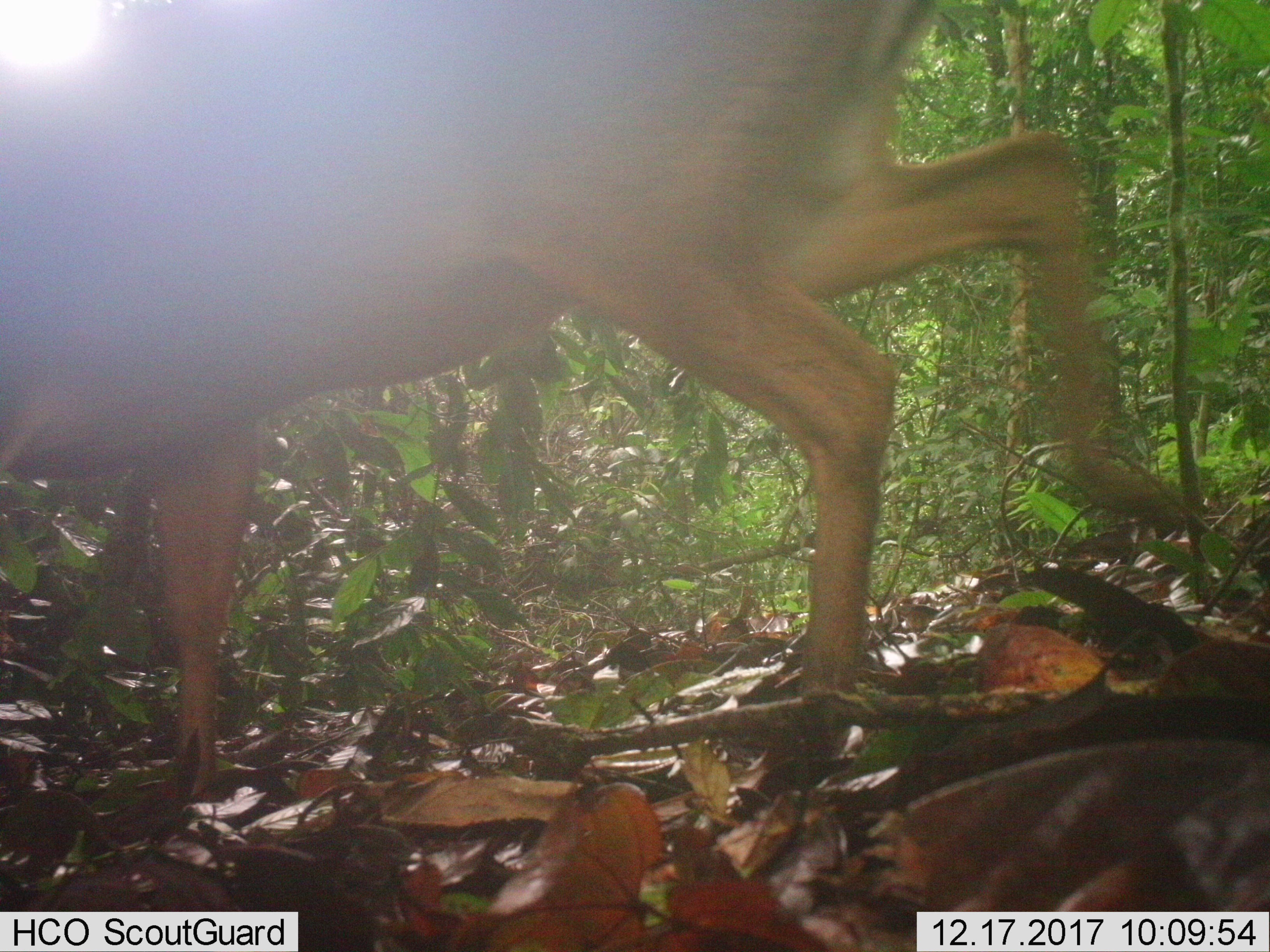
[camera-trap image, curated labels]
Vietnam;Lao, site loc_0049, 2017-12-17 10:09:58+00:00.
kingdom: Animalia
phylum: Chordata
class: Mammalia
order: Artiodactyla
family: Cervidae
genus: Rusa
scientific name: Rusa unicolor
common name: sambar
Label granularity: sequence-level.